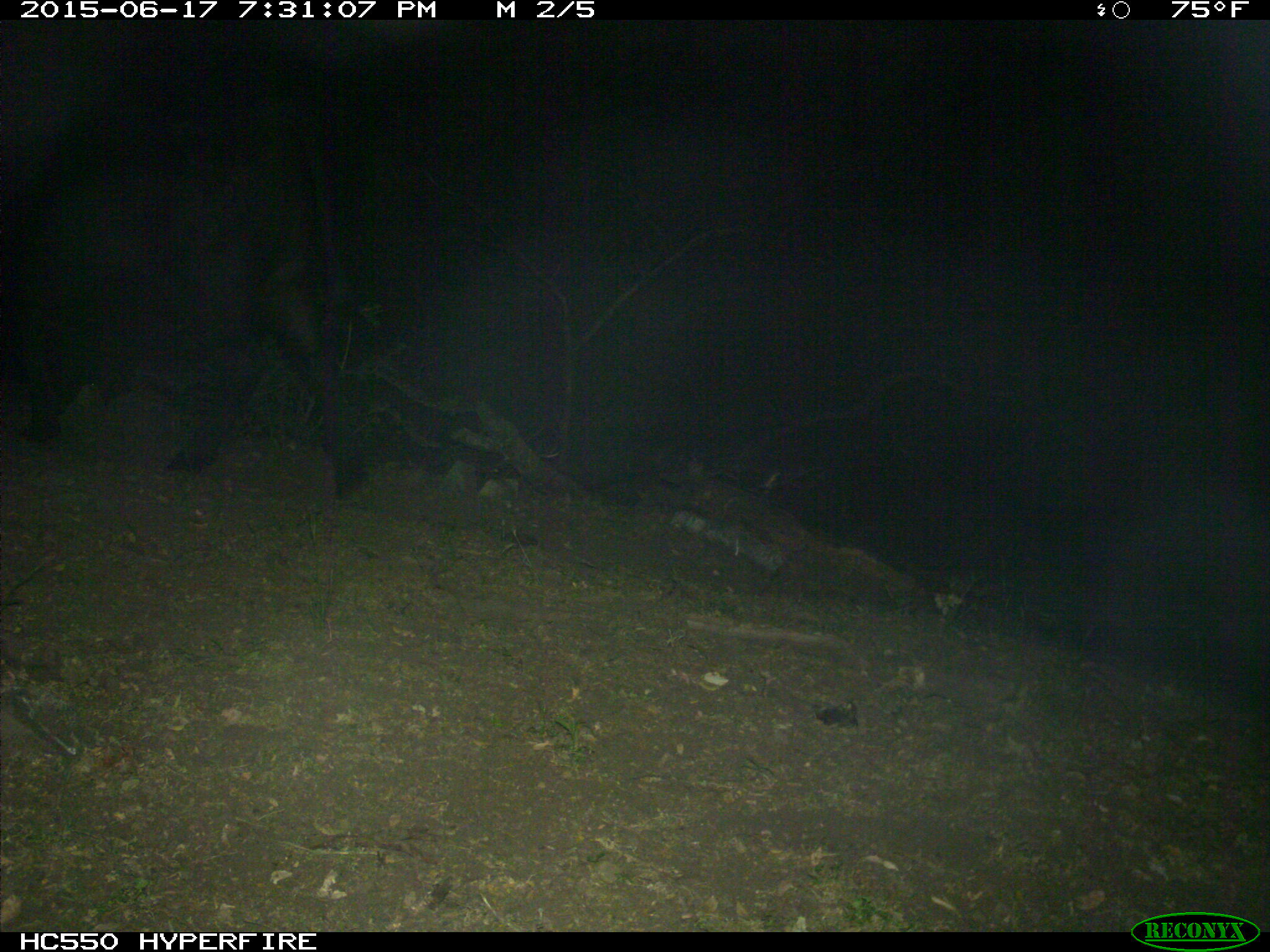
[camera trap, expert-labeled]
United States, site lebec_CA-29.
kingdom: Animalia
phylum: Chordata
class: Mammalia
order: Artiodactyla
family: Bovidae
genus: Bos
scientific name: Bos taurus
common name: domestic cow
Bos taurus (domestic cow).